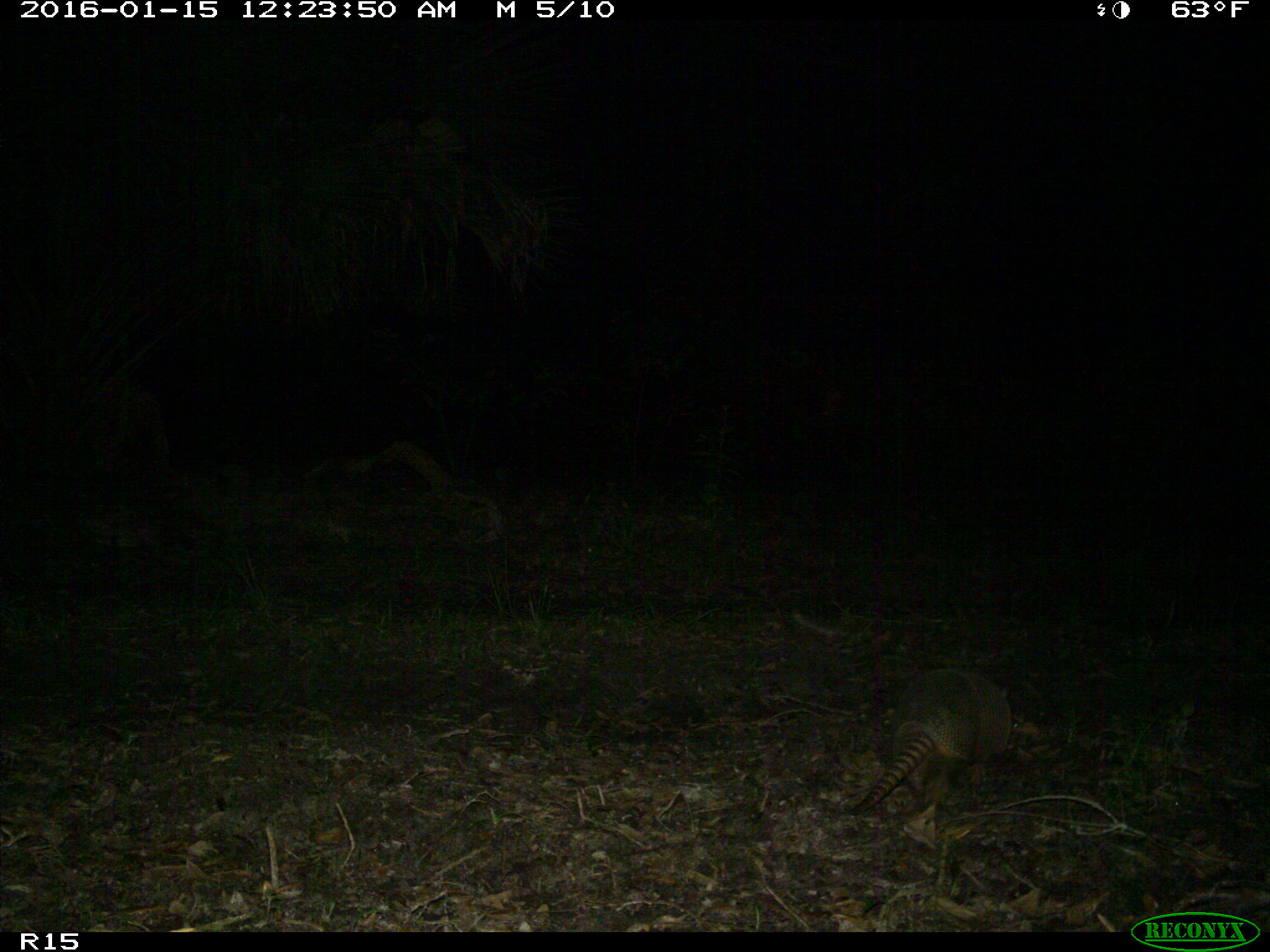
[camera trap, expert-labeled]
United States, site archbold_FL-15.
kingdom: Animalia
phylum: Chordata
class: Mammalia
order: Cingulata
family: Dasypodidae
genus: Dasypus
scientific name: Dasypus novemcinctus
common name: nine-banded armadillo